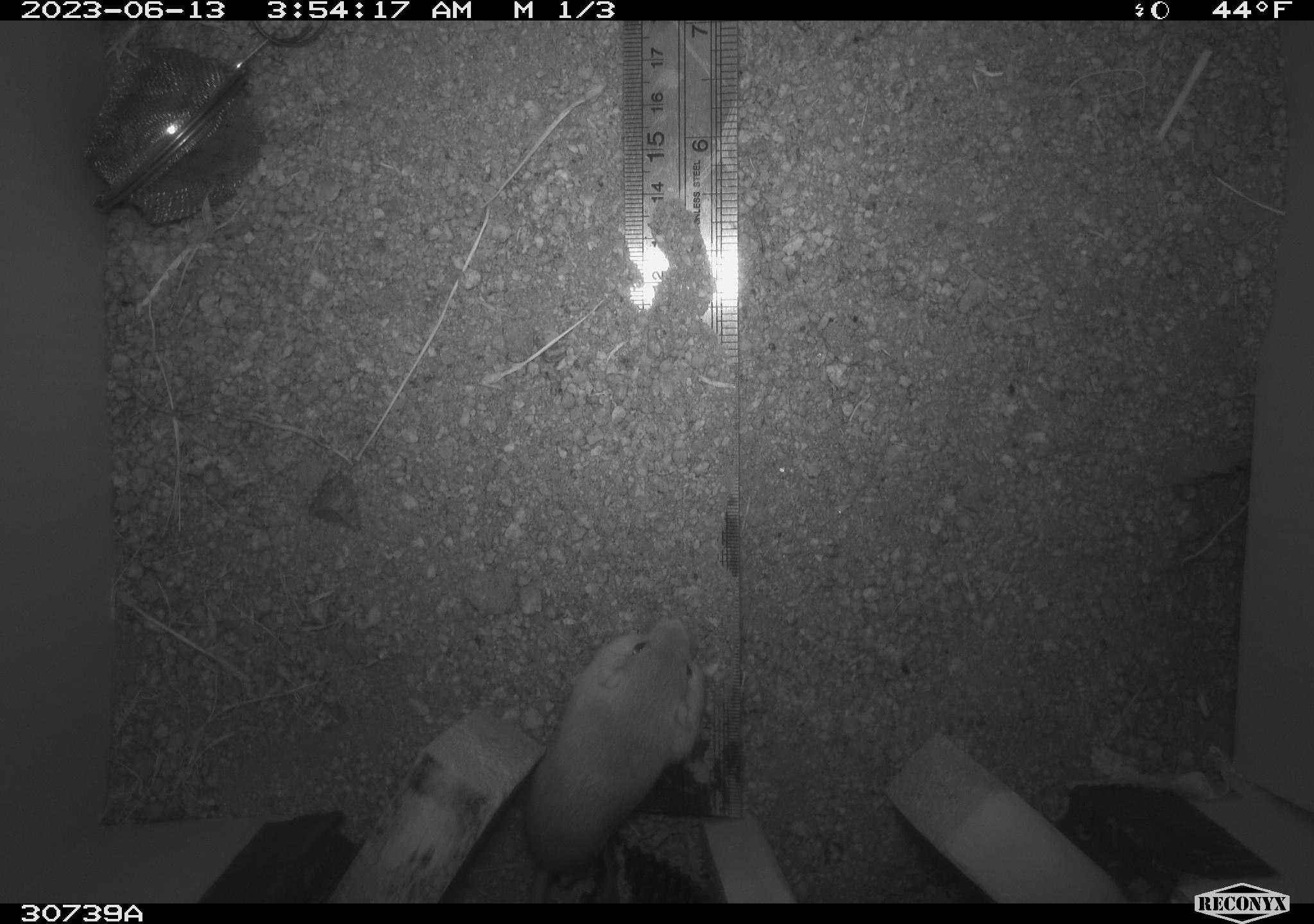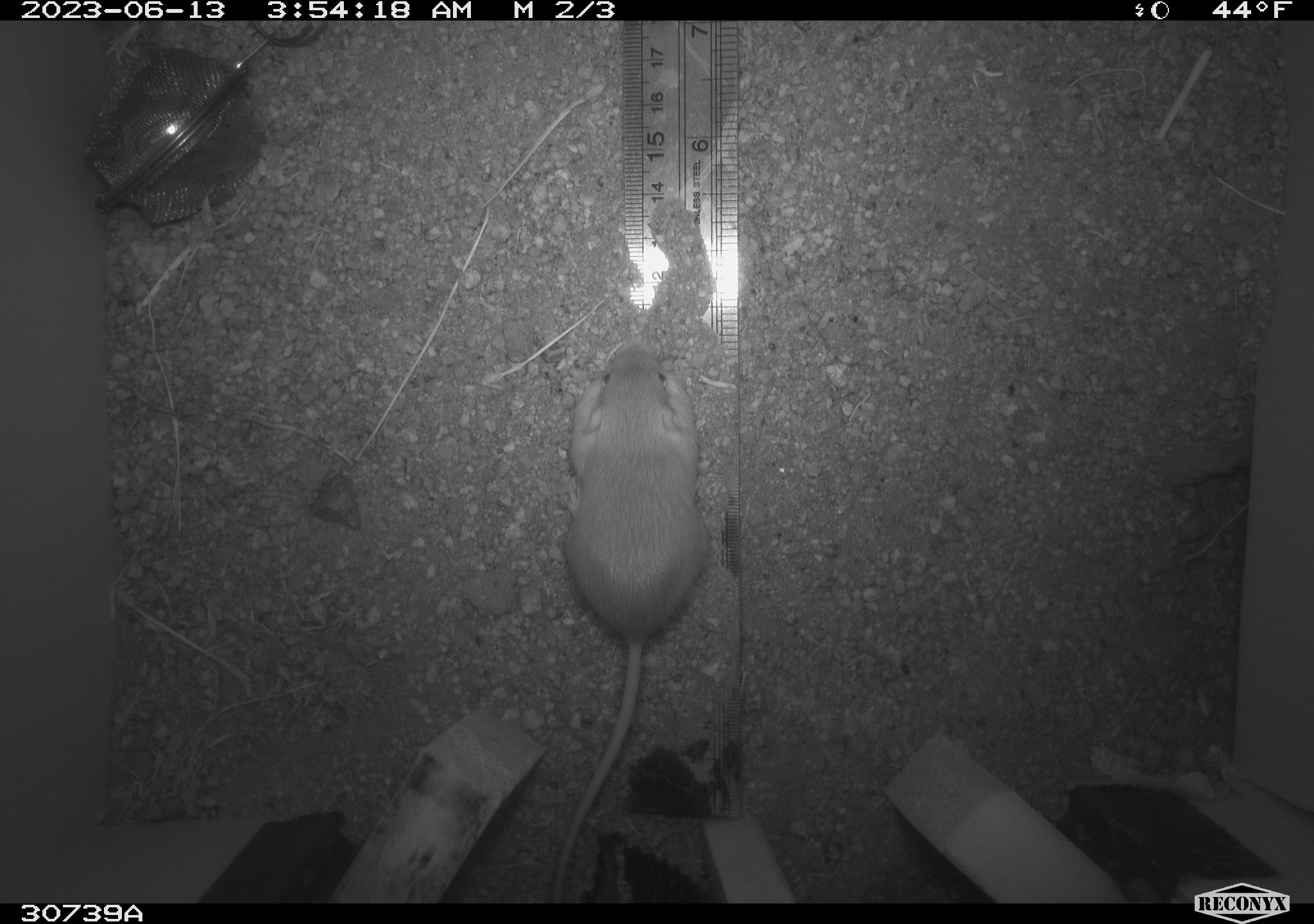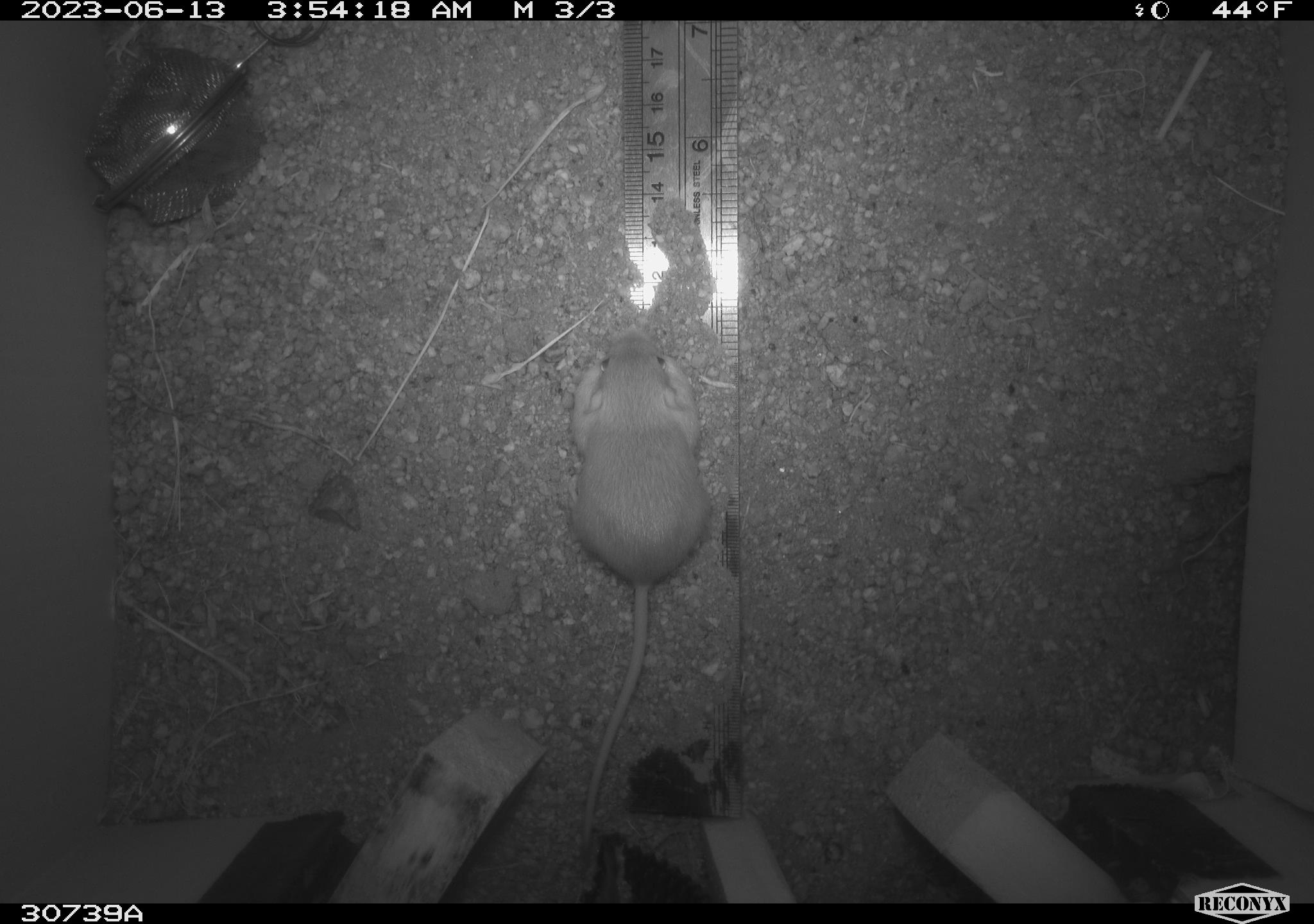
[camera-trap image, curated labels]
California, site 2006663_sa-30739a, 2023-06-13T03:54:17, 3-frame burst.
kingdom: Animalia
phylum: Chordata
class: Mammalia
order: Rodentia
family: Heteromyidae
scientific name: Heteromyidae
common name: kangaroo rats and pocket mice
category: heteromyidae family